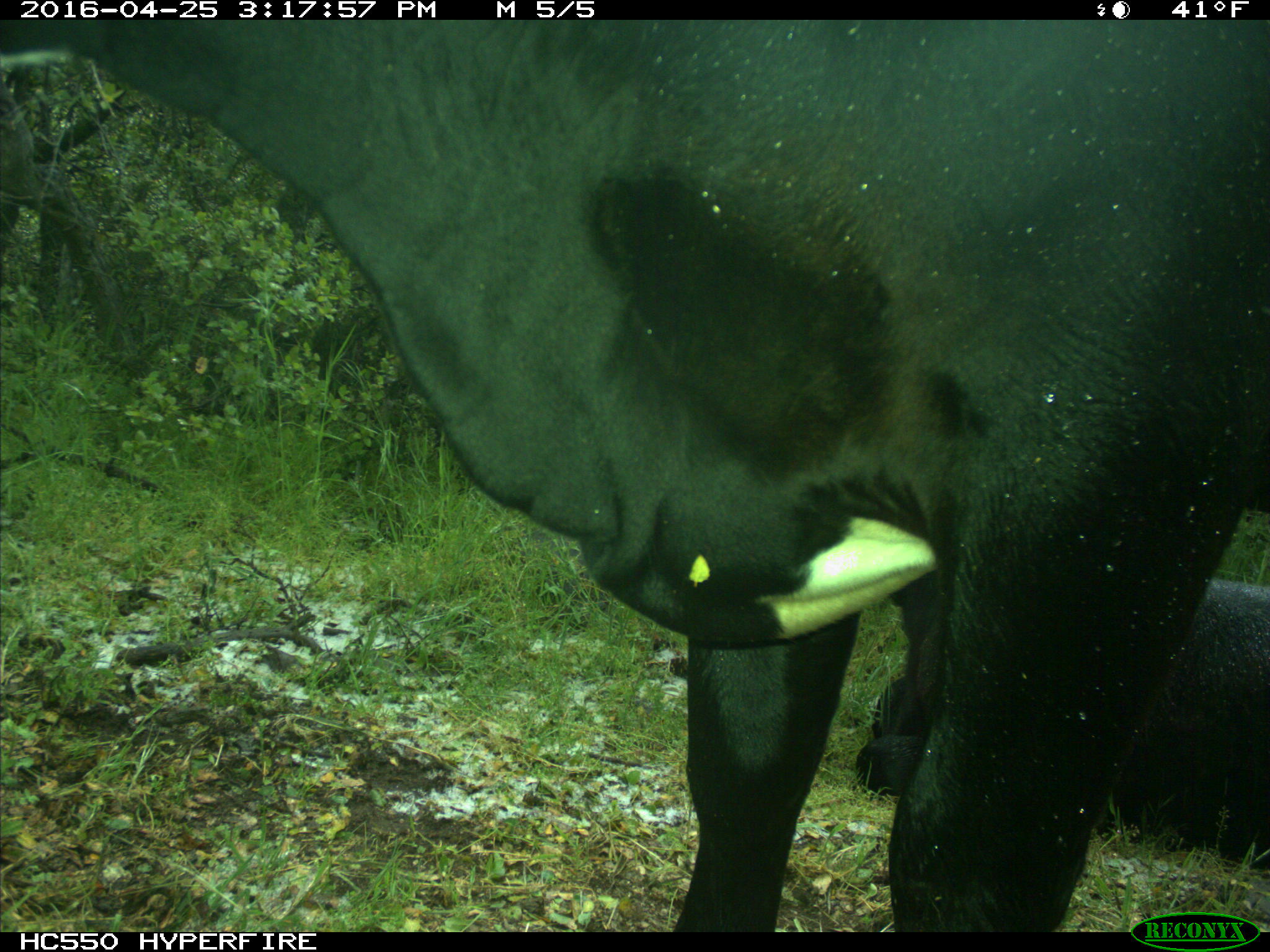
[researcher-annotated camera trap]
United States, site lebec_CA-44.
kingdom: Animalia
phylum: Chordata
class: Mammalia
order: Artiodactyla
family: Bovidae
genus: Bos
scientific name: Bos taurus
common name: domestic cow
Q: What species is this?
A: Bos taurus (domestic cow).